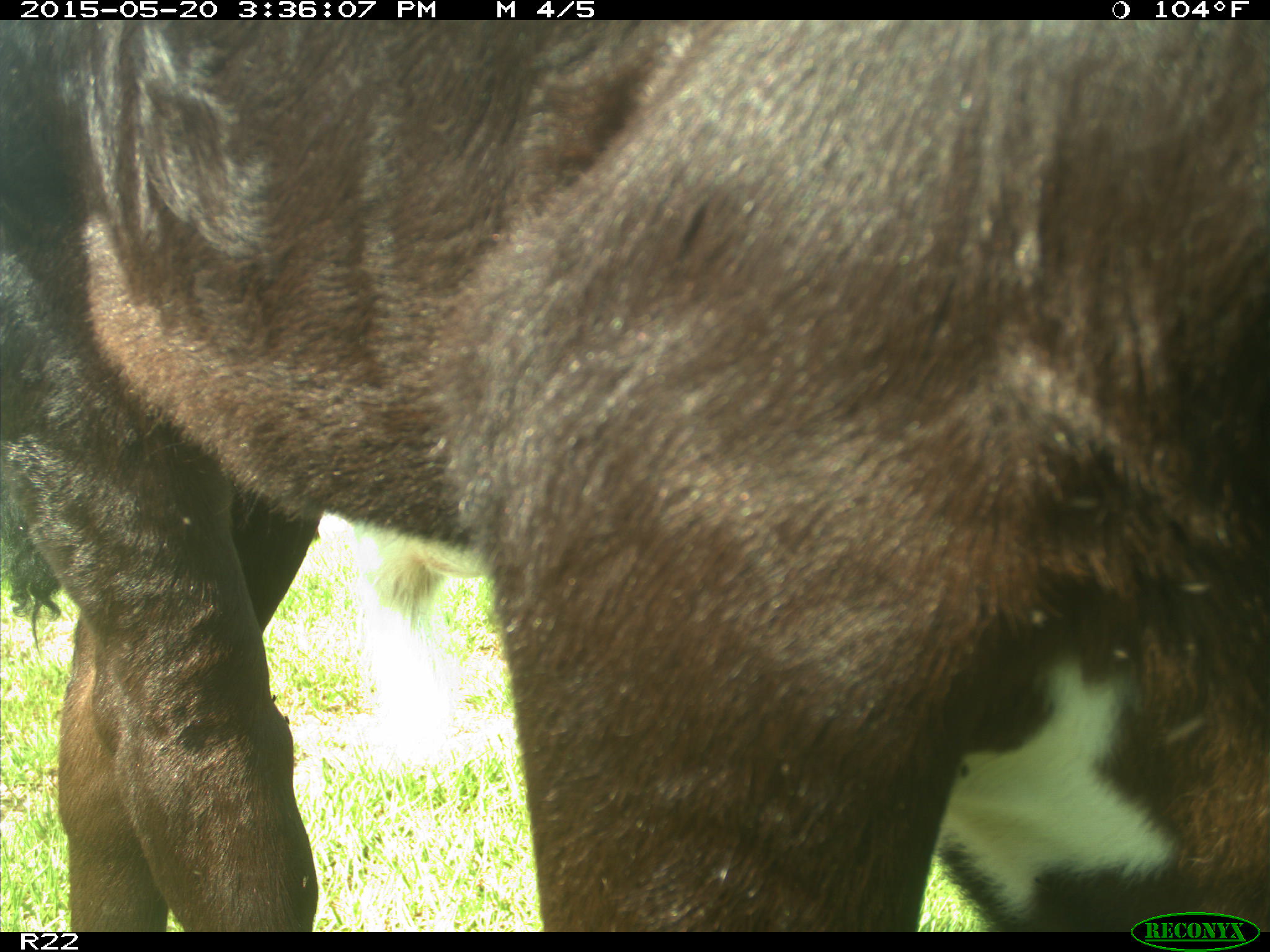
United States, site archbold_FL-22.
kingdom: Animalia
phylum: Chordata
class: Mammalia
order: Artiodactyla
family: Bovidae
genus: Bos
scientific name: Bos taurus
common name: domestic cow